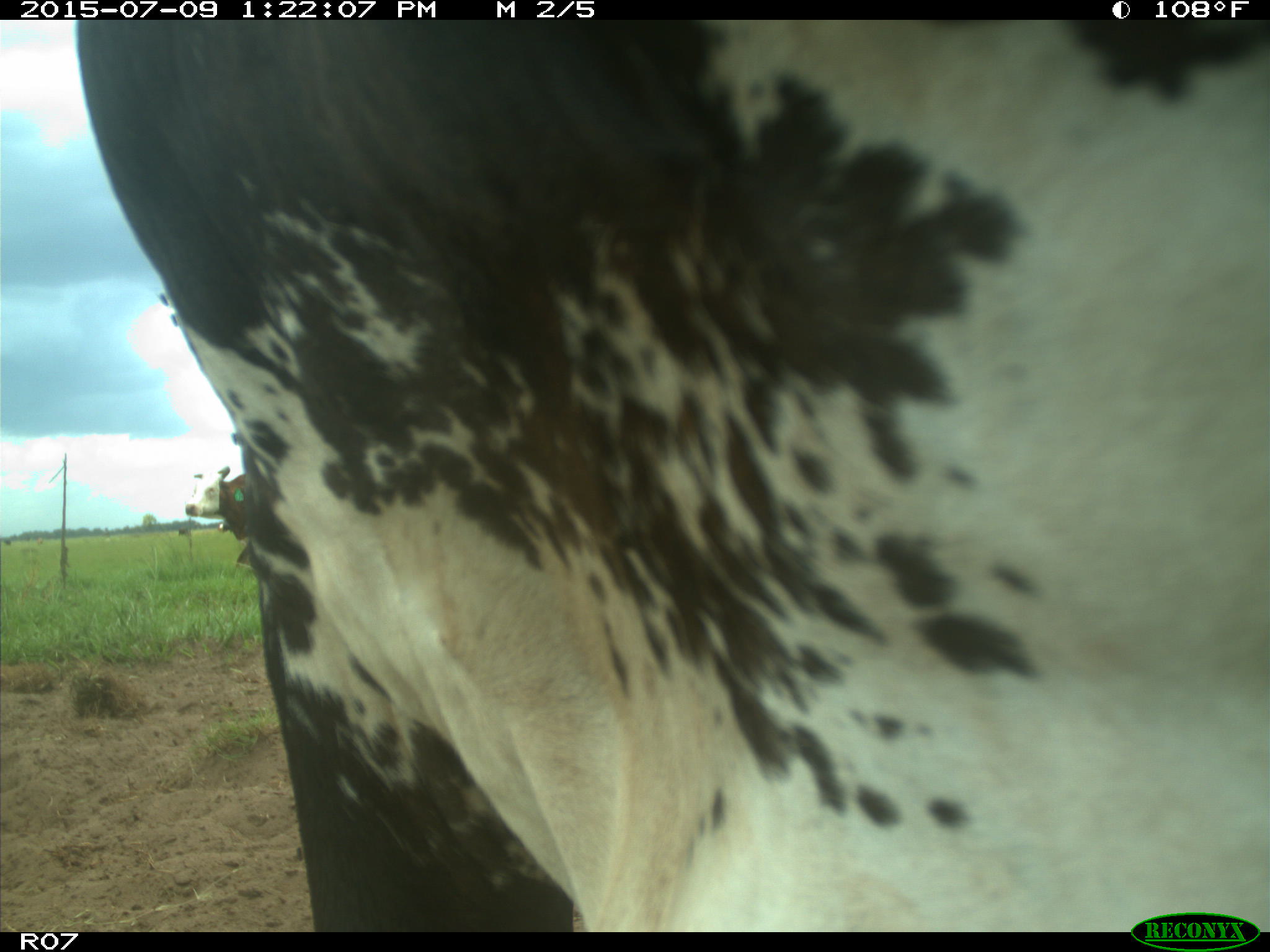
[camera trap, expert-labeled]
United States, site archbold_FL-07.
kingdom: Animalia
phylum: Chordata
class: Mammalia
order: Artiodactyla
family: Bovidae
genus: Bos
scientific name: Bos taurus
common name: domestic cow